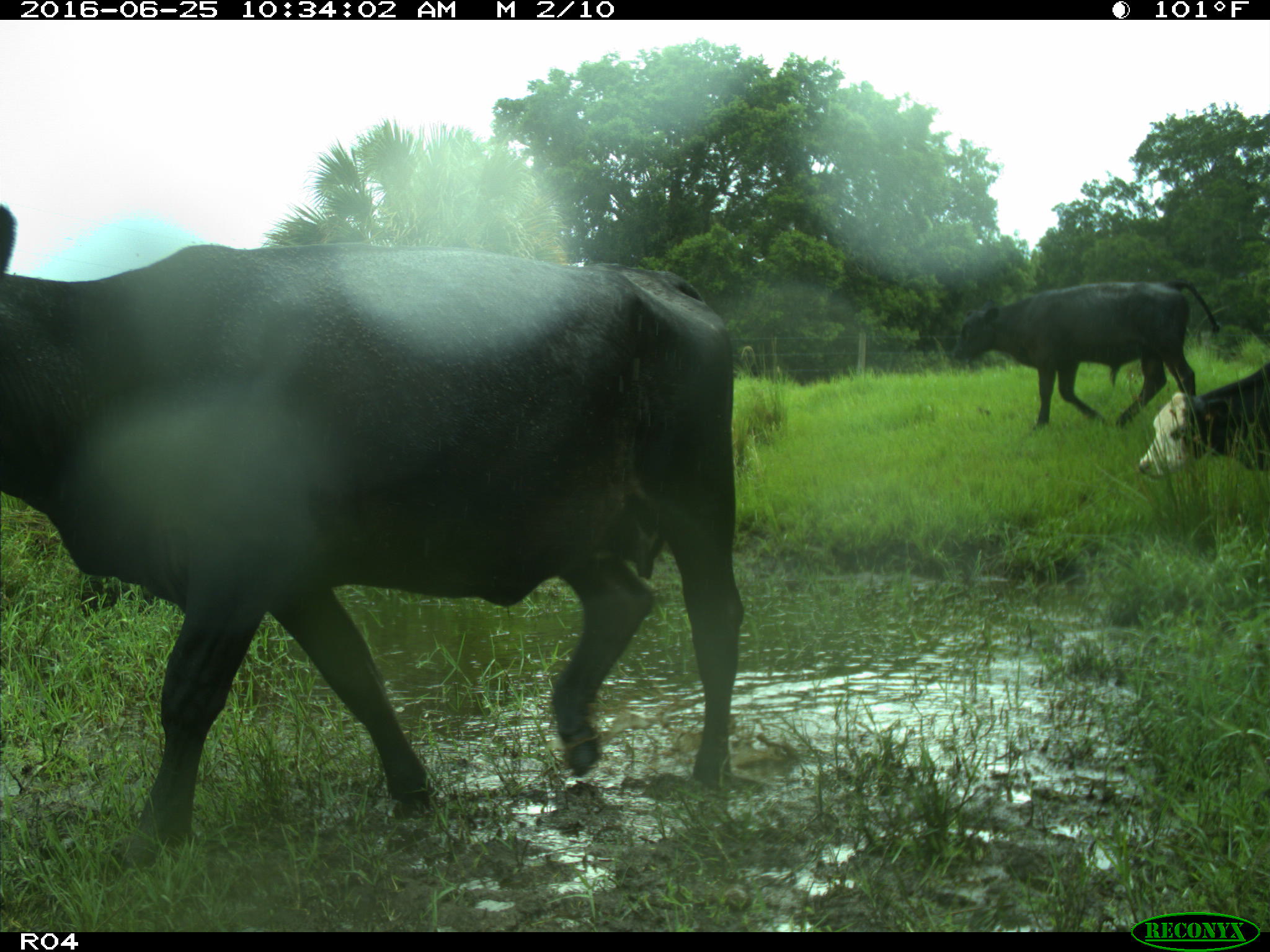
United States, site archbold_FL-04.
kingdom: Animalia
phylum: Chordata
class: Mammalia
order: Artiodactyla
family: Bovidae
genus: Bos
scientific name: Bos taurus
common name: domestic cow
Bos taurus (domestic cow).